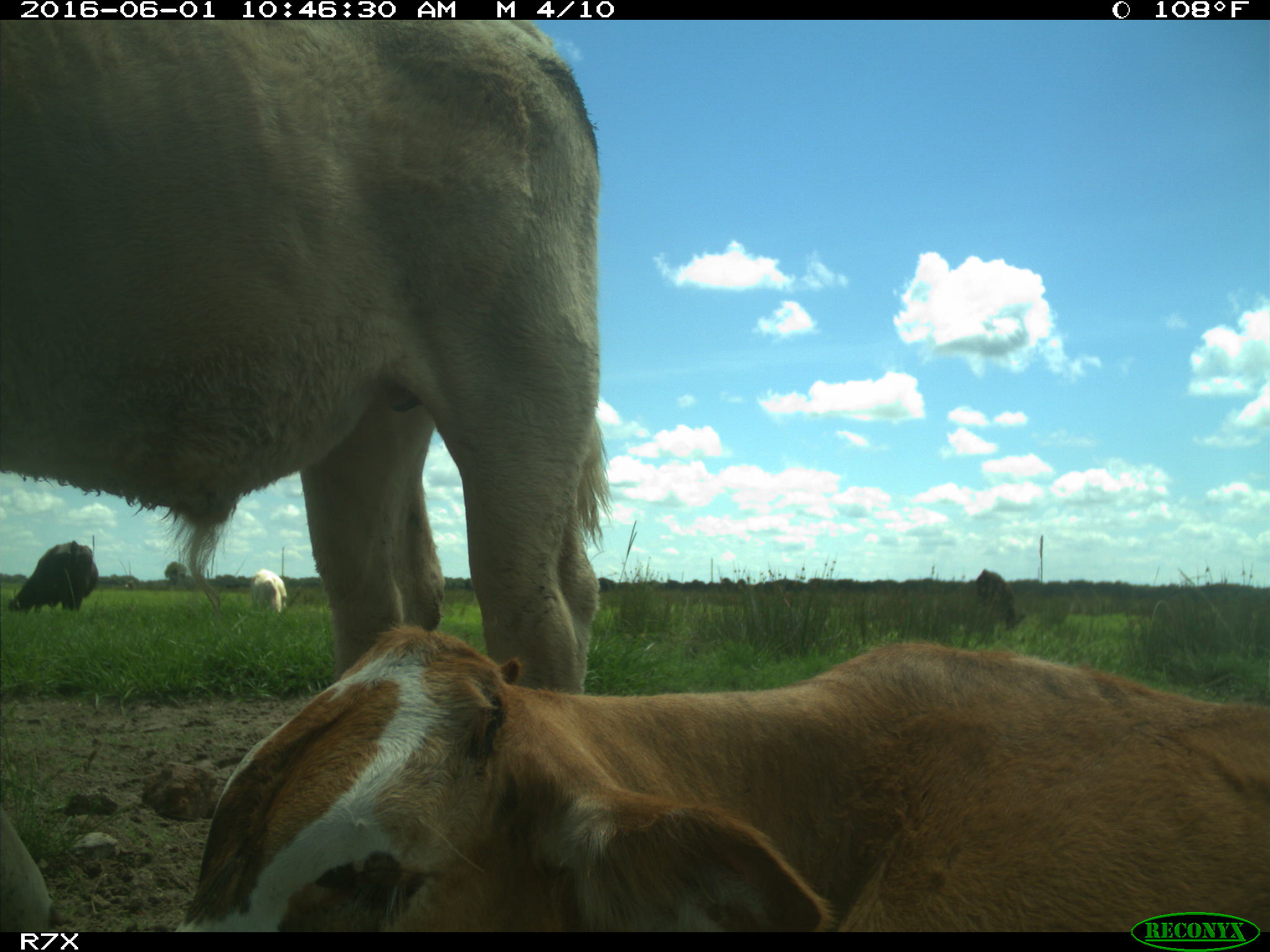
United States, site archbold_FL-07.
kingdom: Animalia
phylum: Chordata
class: Mammalia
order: Artiodactyla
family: Bovidae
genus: Bos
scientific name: Bos taurus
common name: domestic cow